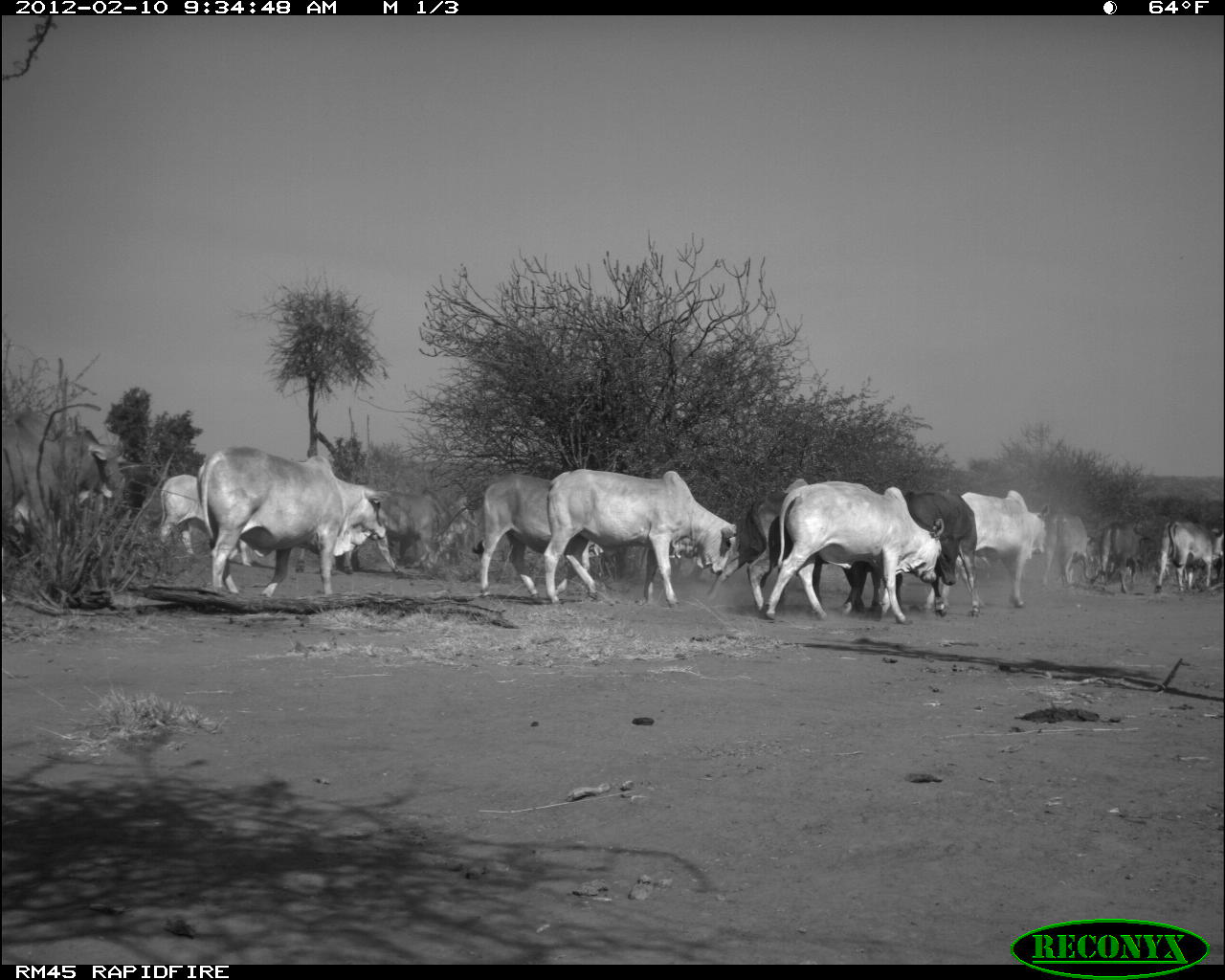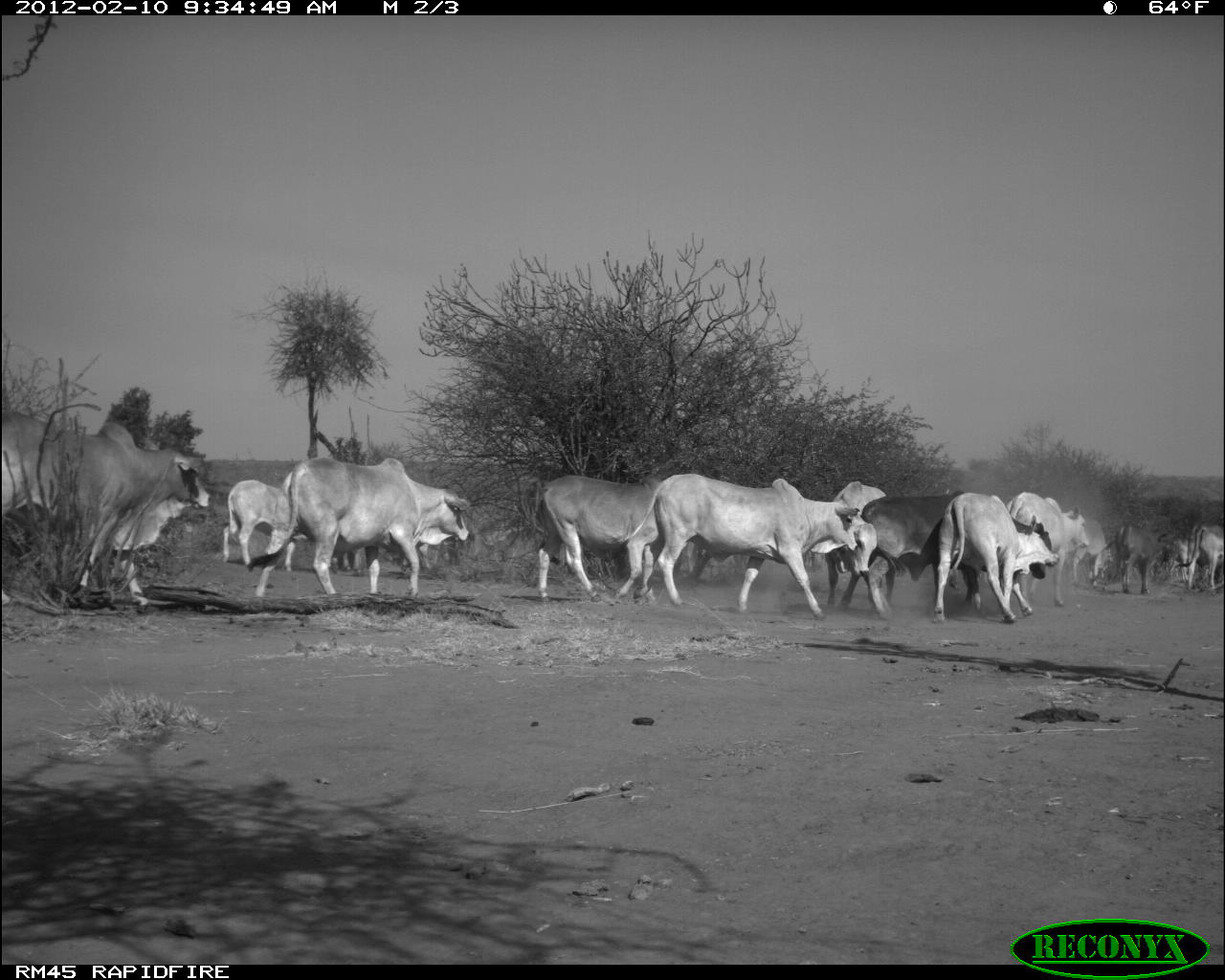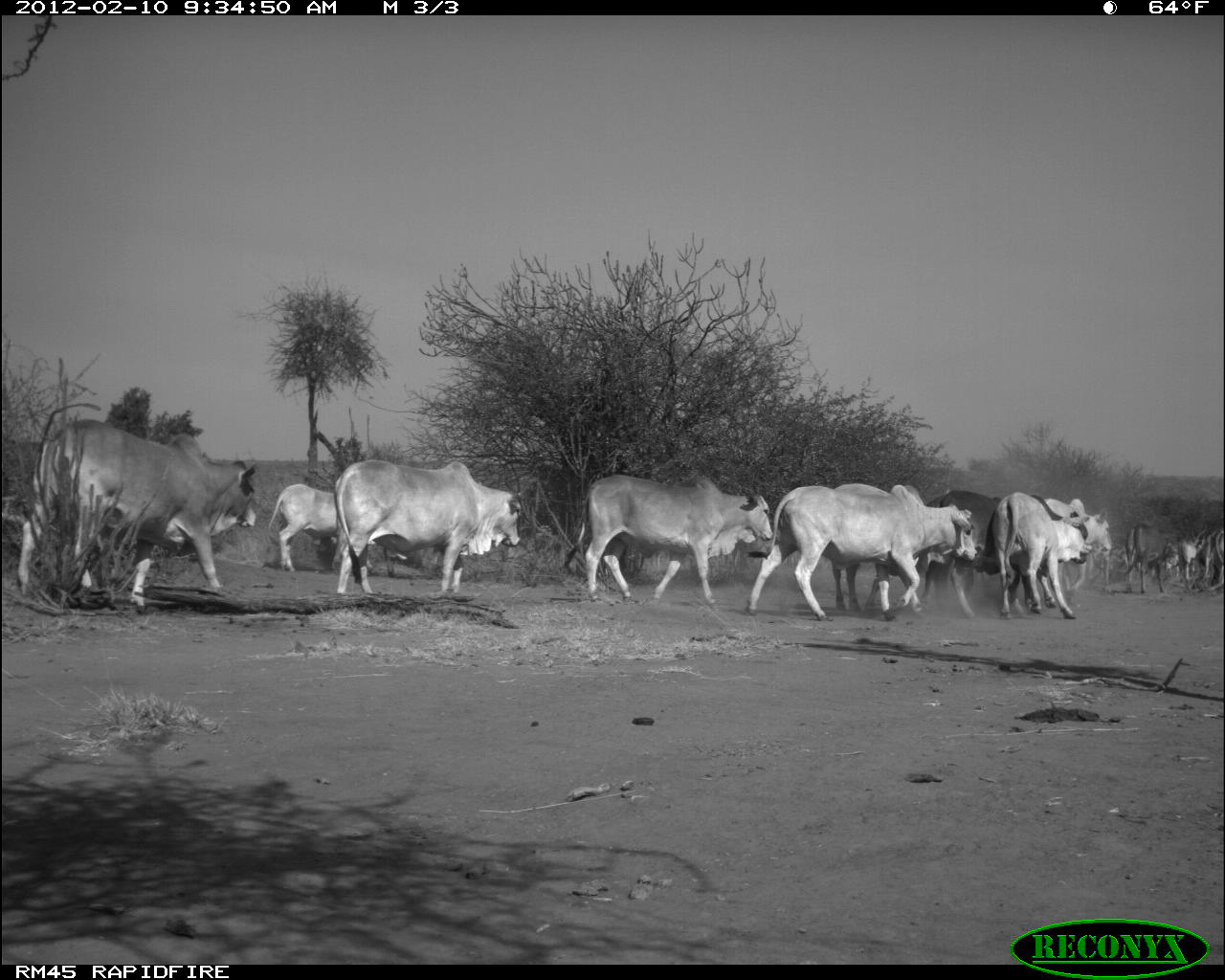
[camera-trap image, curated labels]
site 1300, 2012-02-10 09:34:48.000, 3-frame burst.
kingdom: Animalia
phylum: Chordata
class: Mammalia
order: Artiodactyla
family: Bovidae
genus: Bos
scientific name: Bos taurus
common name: domestic cattle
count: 13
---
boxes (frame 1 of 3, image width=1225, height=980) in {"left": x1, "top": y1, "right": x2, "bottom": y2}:
bos taurus: {"left": 195, "top": 444, "right": 393, "bottom": 597}; {"left": 540, "top": 466, "right": 736, "bottom": 609}; {"left": 763, "top": 479, "right": 945, "bottom": 626}; {"left": 0, "top": 407, "right": 129, "bottom": 605}; {"left": 701, "top": 485, "right": 867, "bottom": 620}; {"left": 470, "top": 471, "right": 604, "bottom": 604}; {"left": 919, "top": 487, "right": 1052, "bottom": 617}; {"left": 329, "top": 483, "right": 451, "bottom": 571}; {"left": 903, "top": 488, "right": 981, "bottom": 619}; {"left": 157, "top": 472, "right": 254, "bottom": 567}; {"left": 1154, "top": 517, "right": 1225, "bottom": 593}; {"left": 1095, "top": 520, "right": 1154, "bottom": 593}; {"left": 1041, "top": 508, "right": 1092, "bottom": 589}; {"left": 112, "top": 460, "right": 150, "bottom": 511}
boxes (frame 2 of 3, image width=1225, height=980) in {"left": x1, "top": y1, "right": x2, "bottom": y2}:
bos taurus: {"left": 0, "top": 407, "right": 212, "bottom": 614}; {"left": 619, "top": 470, "right": 864, "bottom": 621}; {"left": 251, "top": 456, "right": 470, "bottom": 594}; {"left": 858, "top": 489, "right": 1053, "bottom": 618}; {"left": 931, "top": 491, "right": 1061, "bottom": 623}; {"left": 535, "top": 473, "right": 659, "bottom": 604}; {"left": 1002, "top": 490, "right": 1091, "bottom": 605}; {"left": 824, "top": 480, "right": 896, "bottom": 618}; {"left": 221, "top": 478, "right": 291, "bottom": 571}; {"left": 1114, "top": 521, "right": 1173, "bottom": 595}; {"left": 1070, "top": 516, "right": 1116, "bottom": 590}; {"left": 1184, "top": 517, "right": 1225, "bottom": 597}; {"left": 1161, "top": 537, "right": 1194, "bottom": 570}